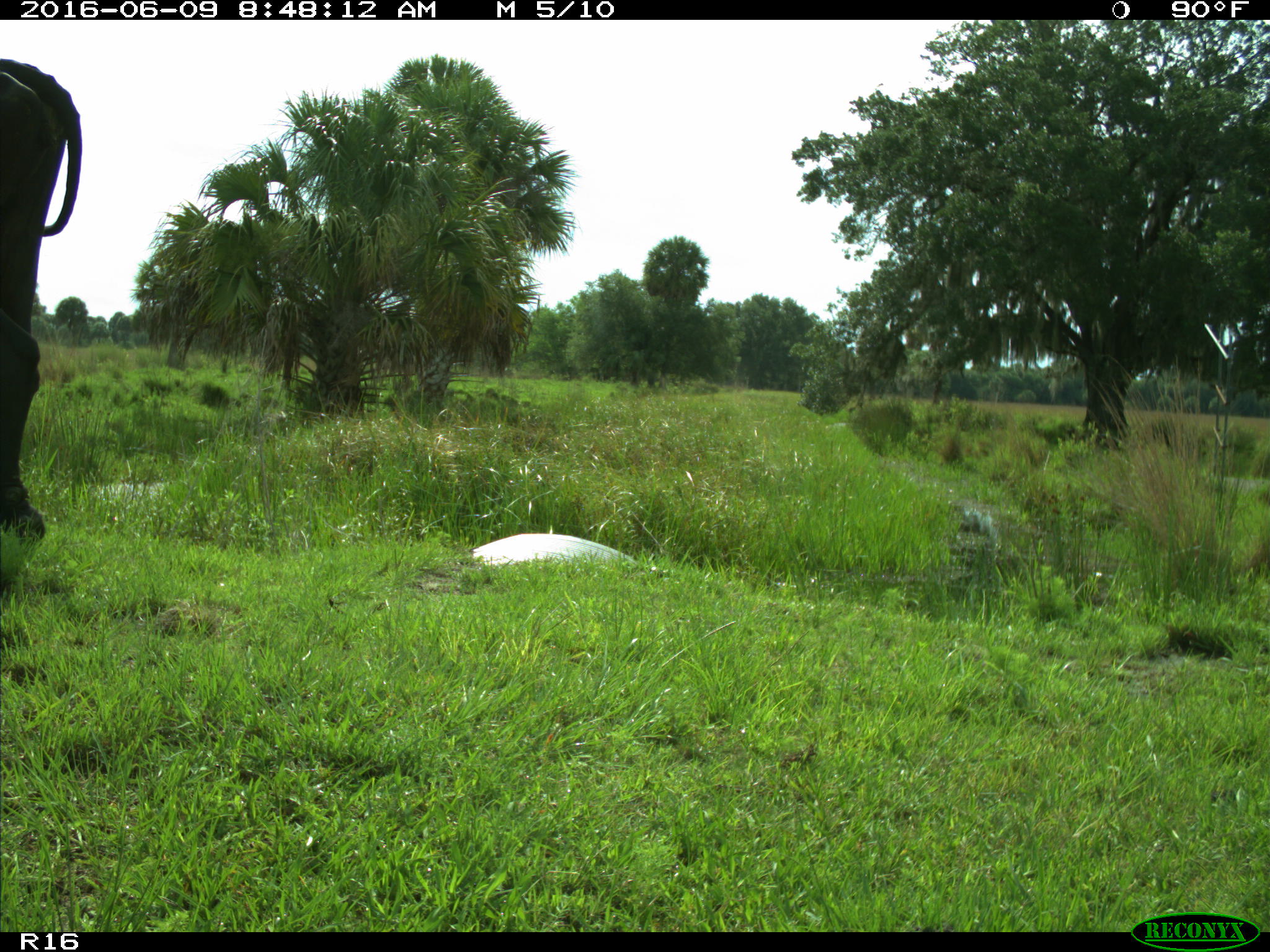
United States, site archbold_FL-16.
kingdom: Animalia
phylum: Chordata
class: Mammalia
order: Artiodactyla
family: Bovidae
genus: Bos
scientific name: Bos taurus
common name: domestic cow